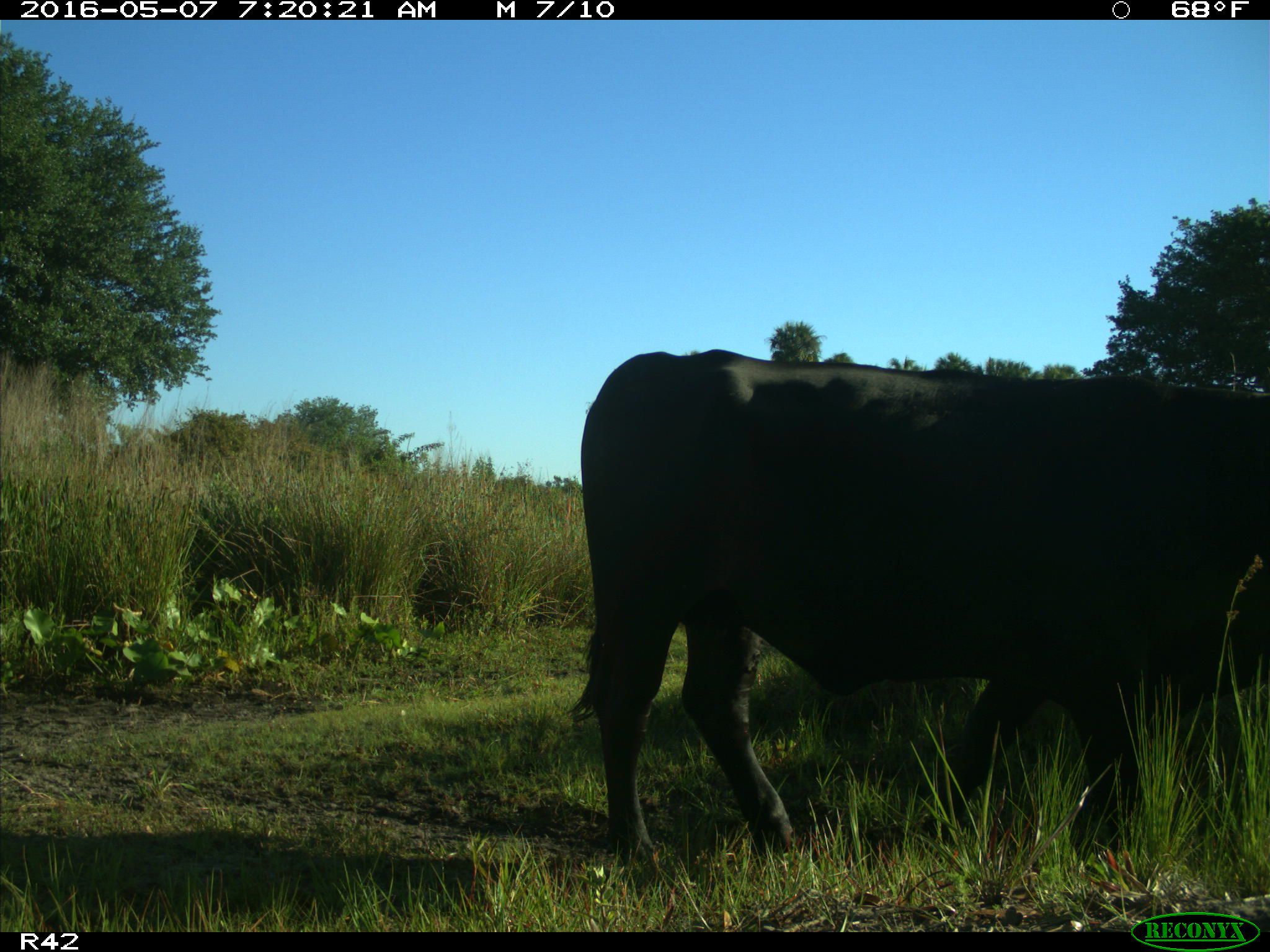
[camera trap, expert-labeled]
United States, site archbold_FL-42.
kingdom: Animalia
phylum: Chordata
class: Mammalia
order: Artiodactyla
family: Bovidae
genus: Bos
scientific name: Bos taurus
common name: domestic cow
Bos taurus (domestic cow).